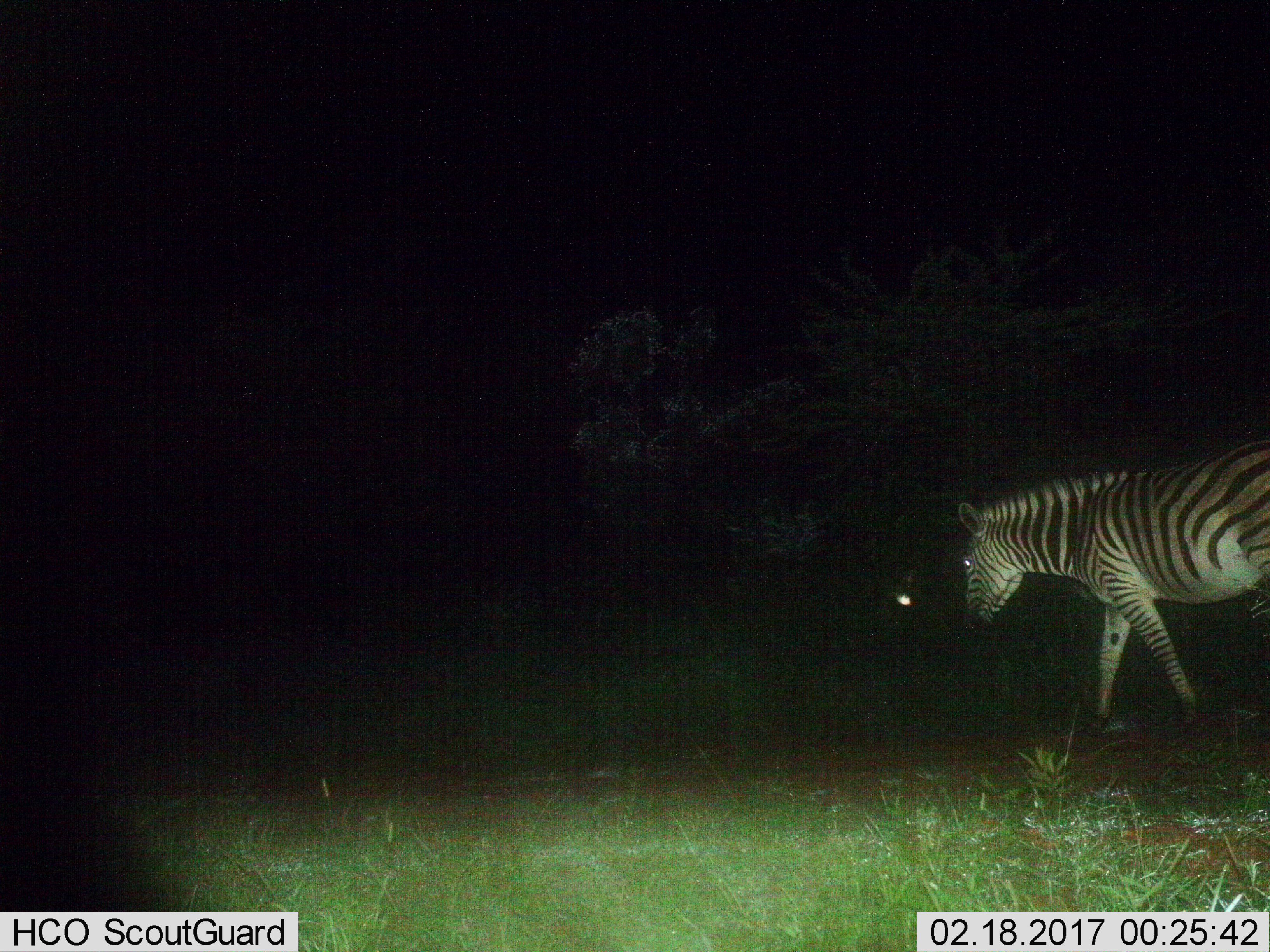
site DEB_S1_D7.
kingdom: Animalia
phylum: Chordata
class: Mammalia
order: Perissodactyla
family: Equidae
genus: Equus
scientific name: Equus quagga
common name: plains zebra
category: zebraplains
Zebraplains (plains zebra) (Equus quagga), count 1. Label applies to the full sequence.